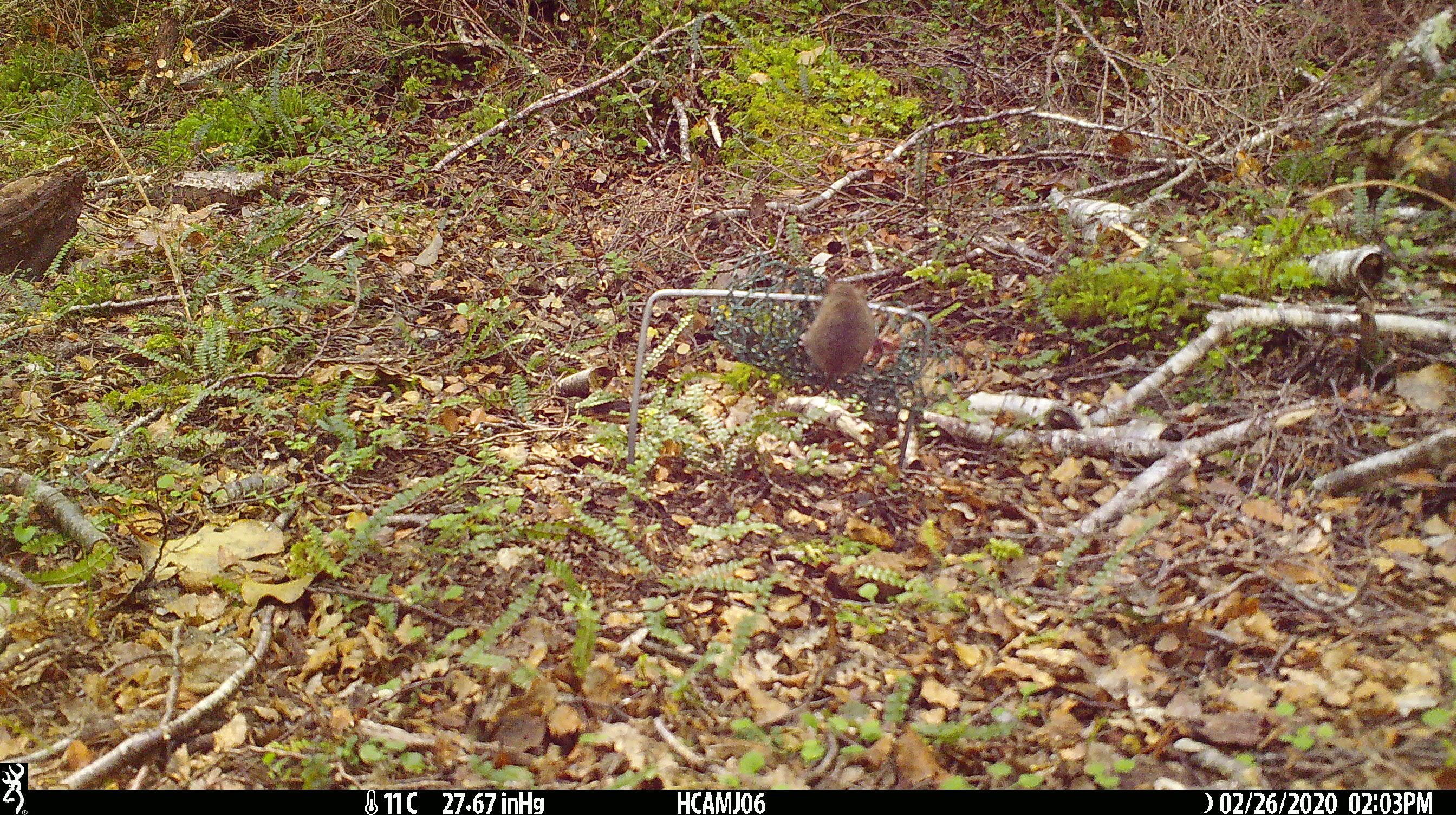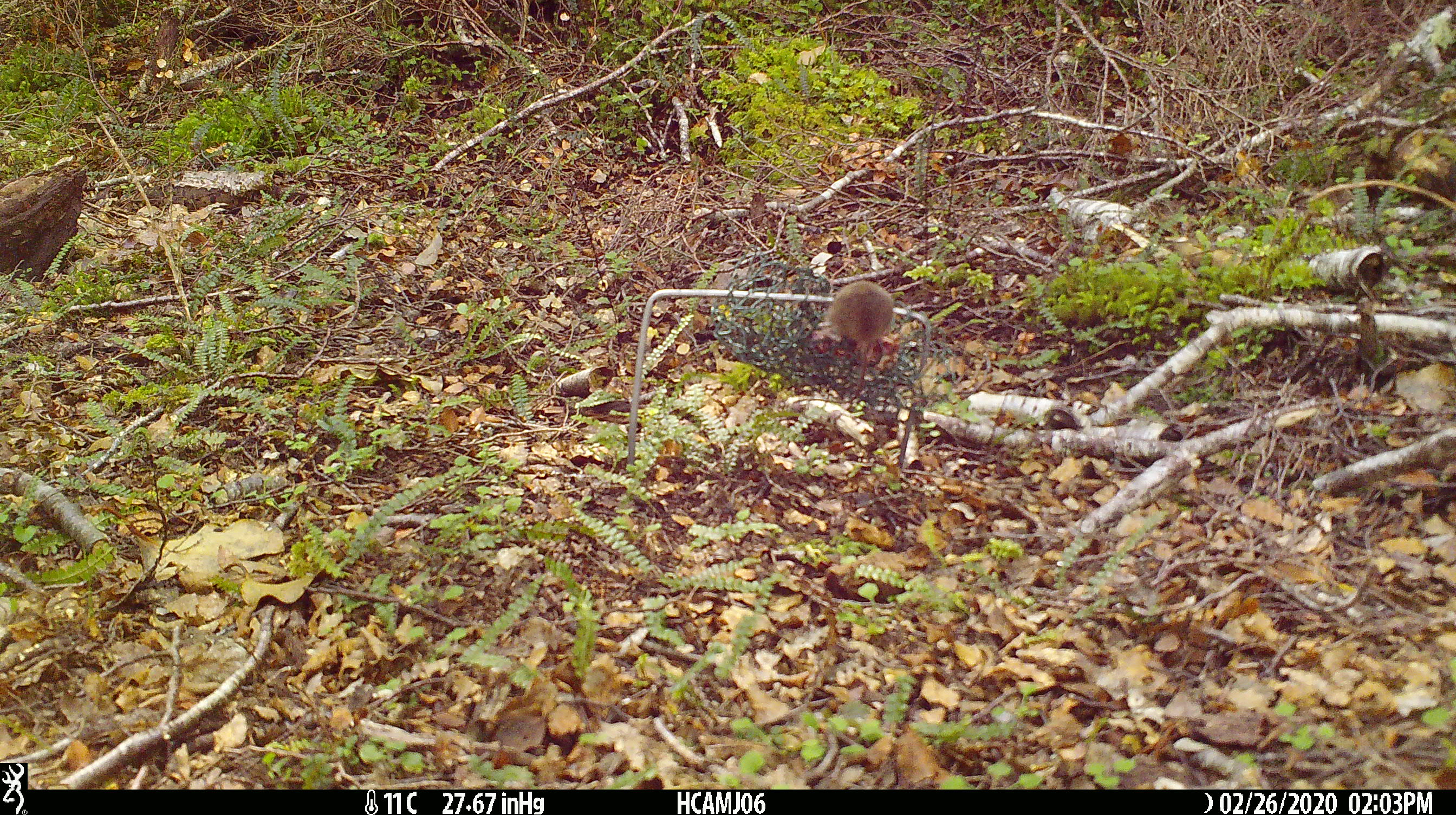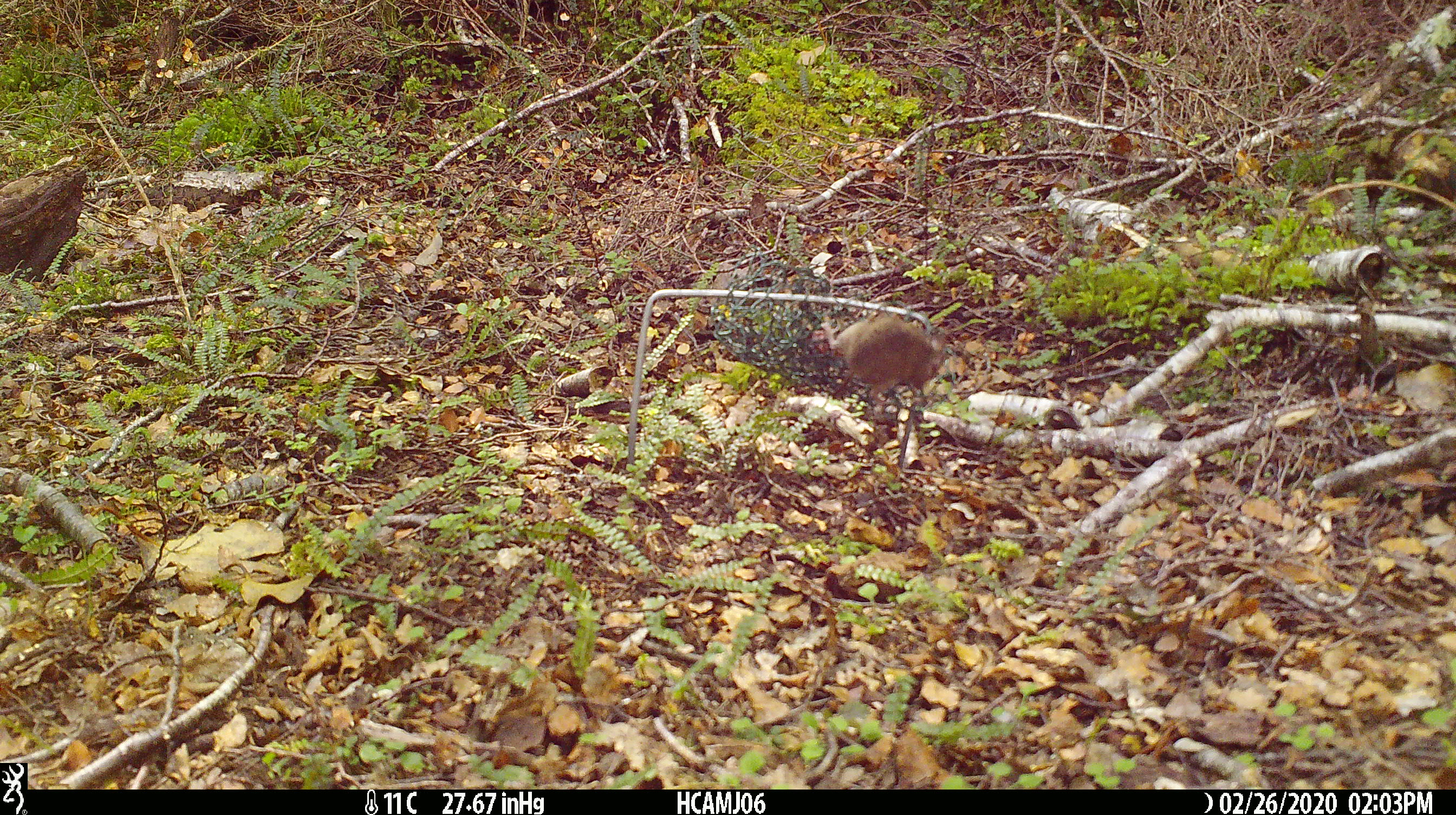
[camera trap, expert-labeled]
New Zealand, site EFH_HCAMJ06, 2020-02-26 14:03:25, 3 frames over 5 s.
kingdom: Animalia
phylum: Chordata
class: Mammalia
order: Rodentia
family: Muridae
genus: Mus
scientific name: Mus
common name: mouse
Mouse (Mus).